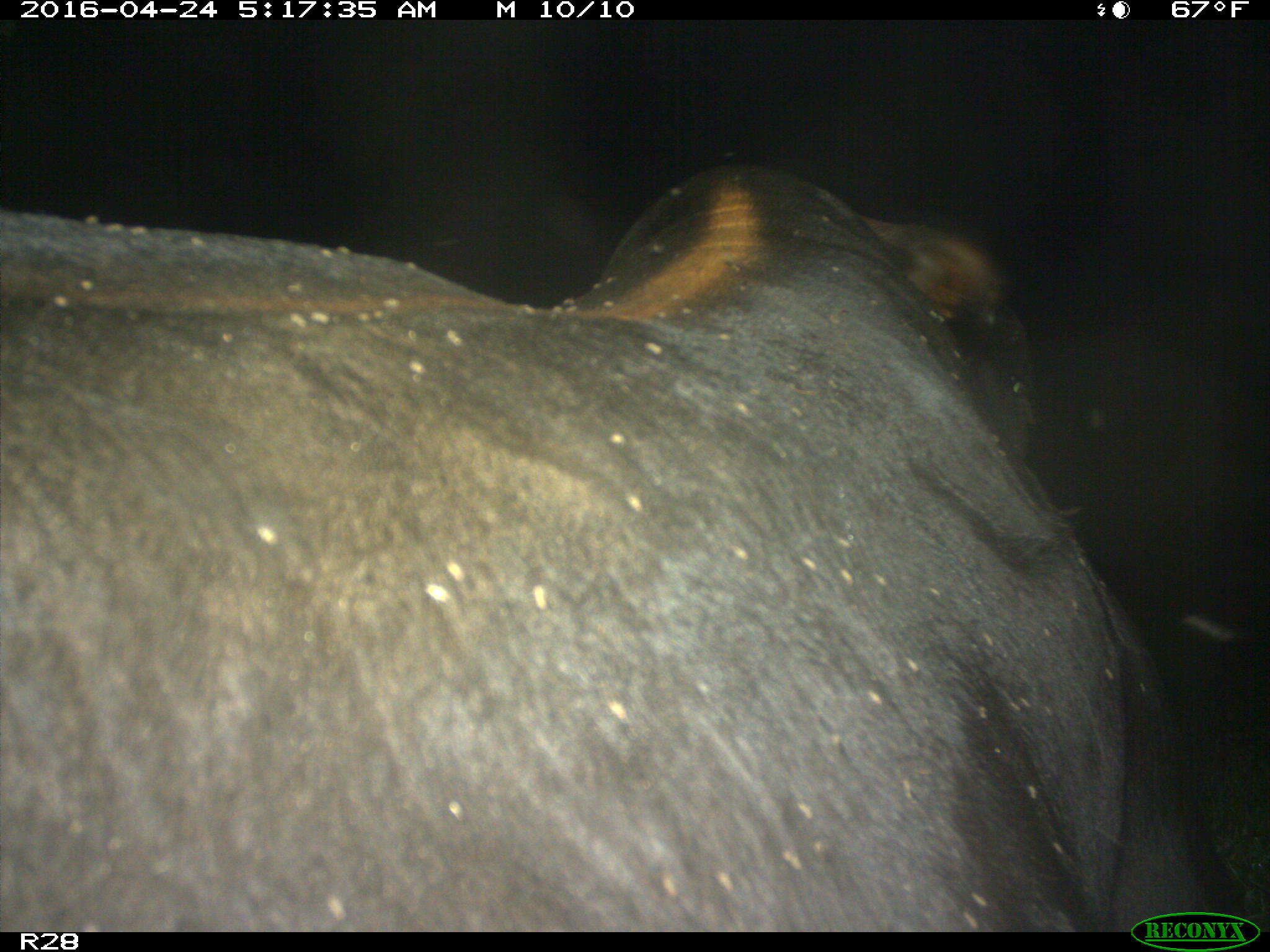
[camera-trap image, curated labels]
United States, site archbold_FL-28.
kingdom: Animalia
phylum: Chordata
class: Mammalia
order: Artiodactyla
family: Suidae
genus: Sus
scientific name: Sus scrofa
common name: wild boar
Sus scrofa (wild boar).